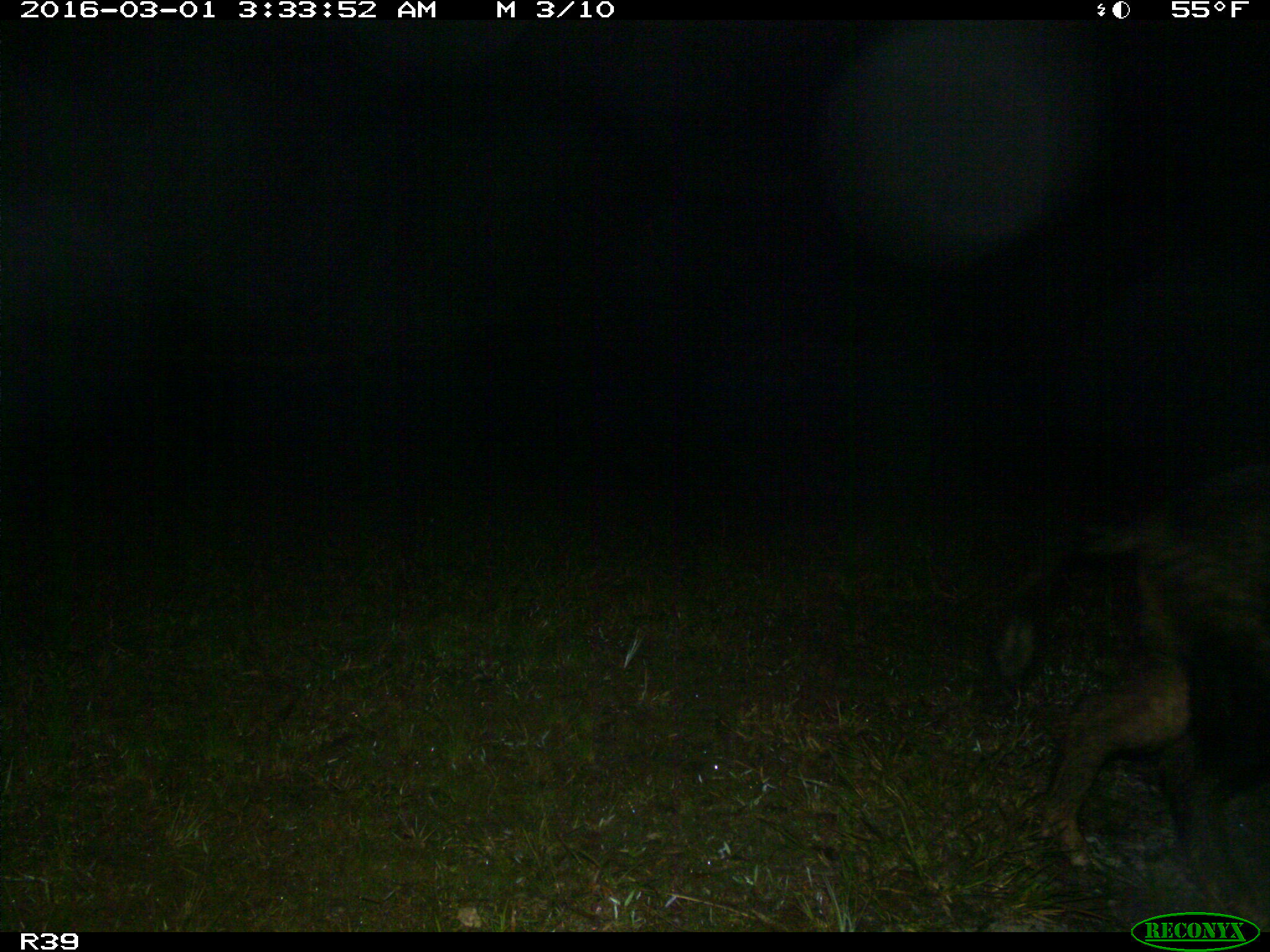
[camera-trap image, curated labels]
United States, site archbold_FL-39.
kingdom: Animalia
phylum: Chordata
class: Mammalia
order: Artiodactyla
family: Suidae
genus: Sus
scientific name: Sus scrofa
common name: wild boar